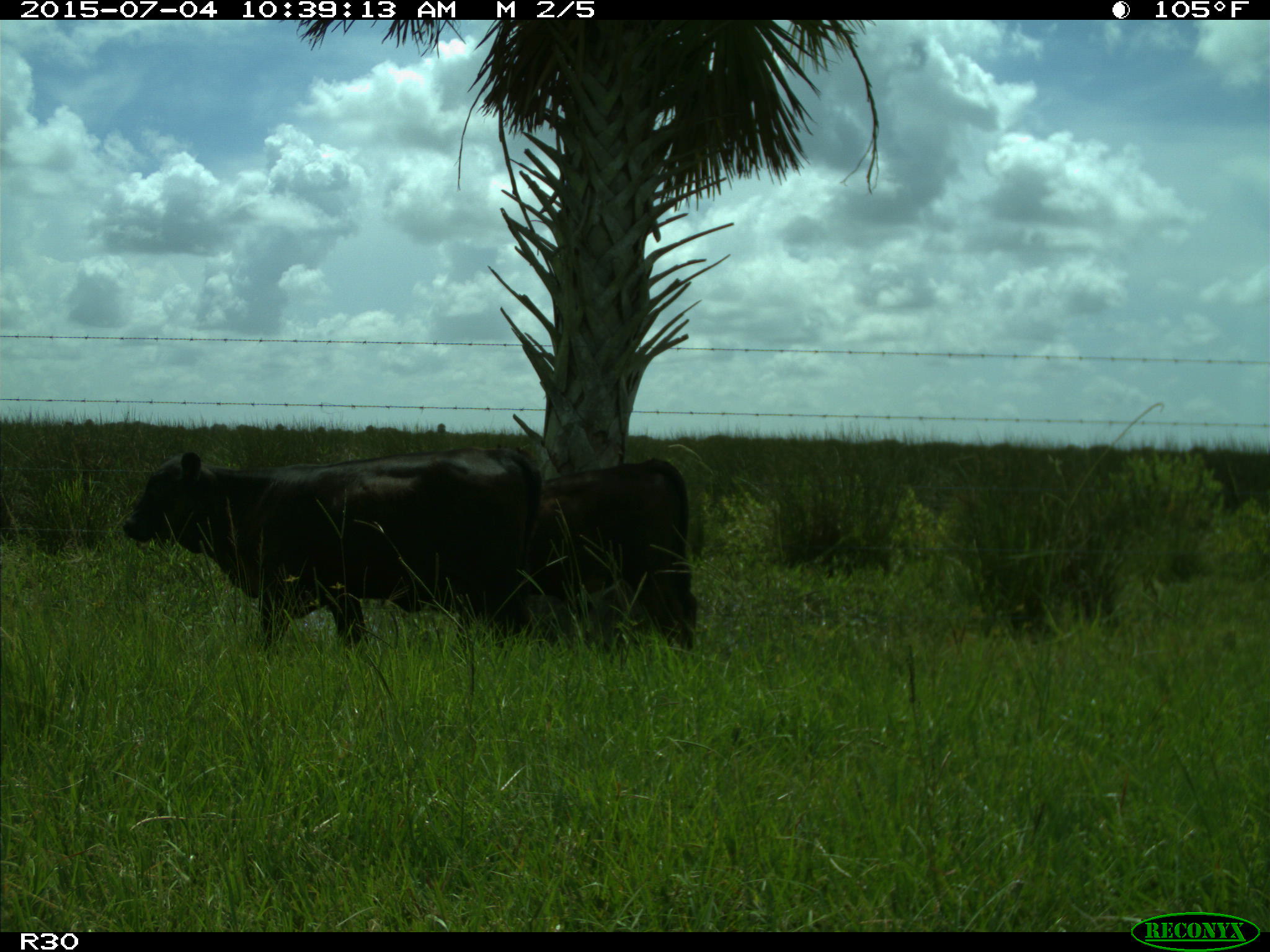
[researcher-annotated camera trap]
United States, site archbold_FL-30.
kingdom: Animalia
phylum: Chordata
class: Mammalia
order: Artiodactyla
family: Bovidae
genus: Bos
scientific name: Bos taurus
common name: domestic cow